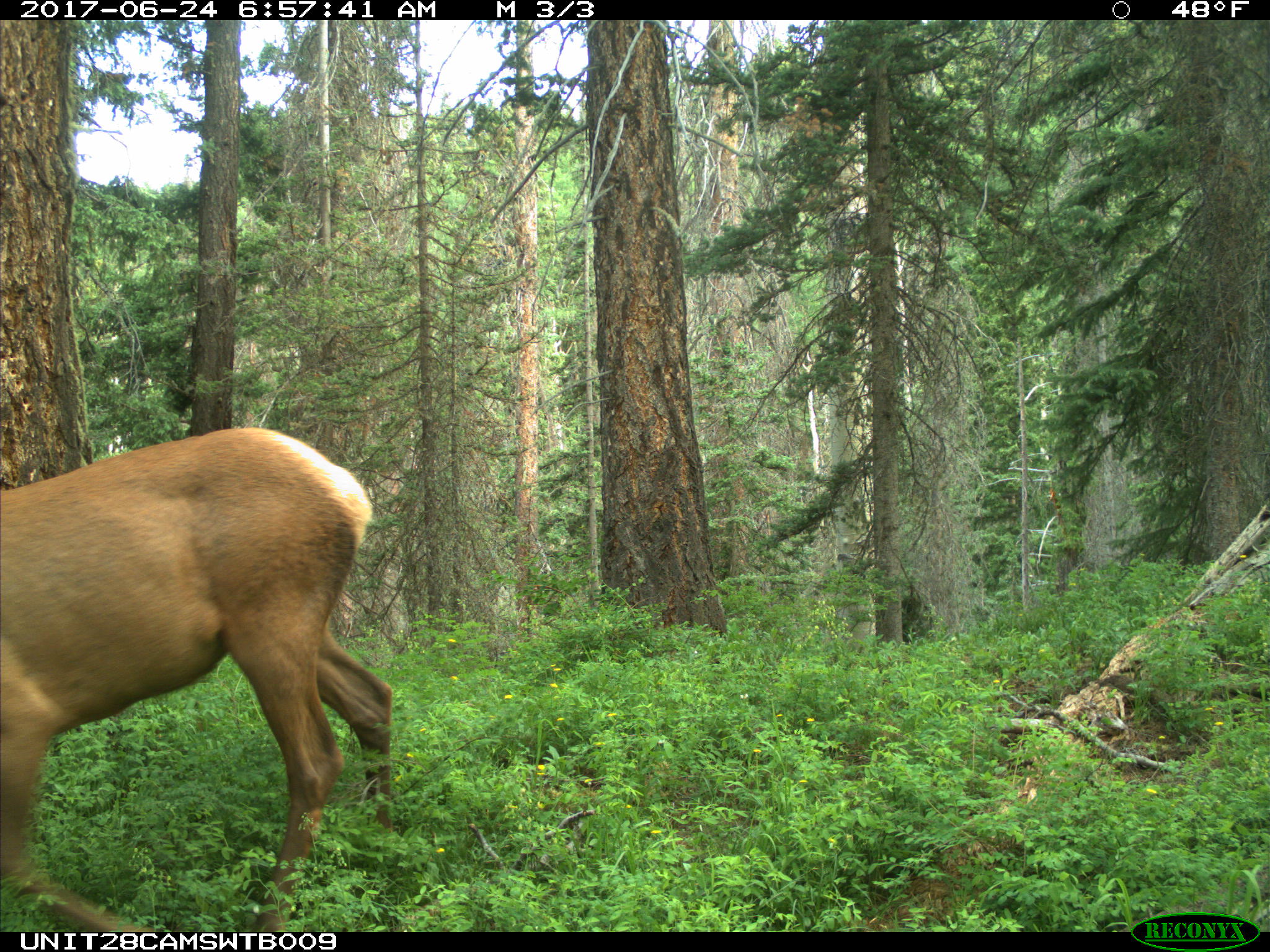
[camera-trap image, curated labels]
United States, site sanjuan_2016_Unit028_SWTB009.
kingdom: Animalia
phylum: Chordata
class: Mammalia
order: Artiodactyla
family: Cervidae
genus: Cervus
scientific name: Cervus elaphus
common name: red deer